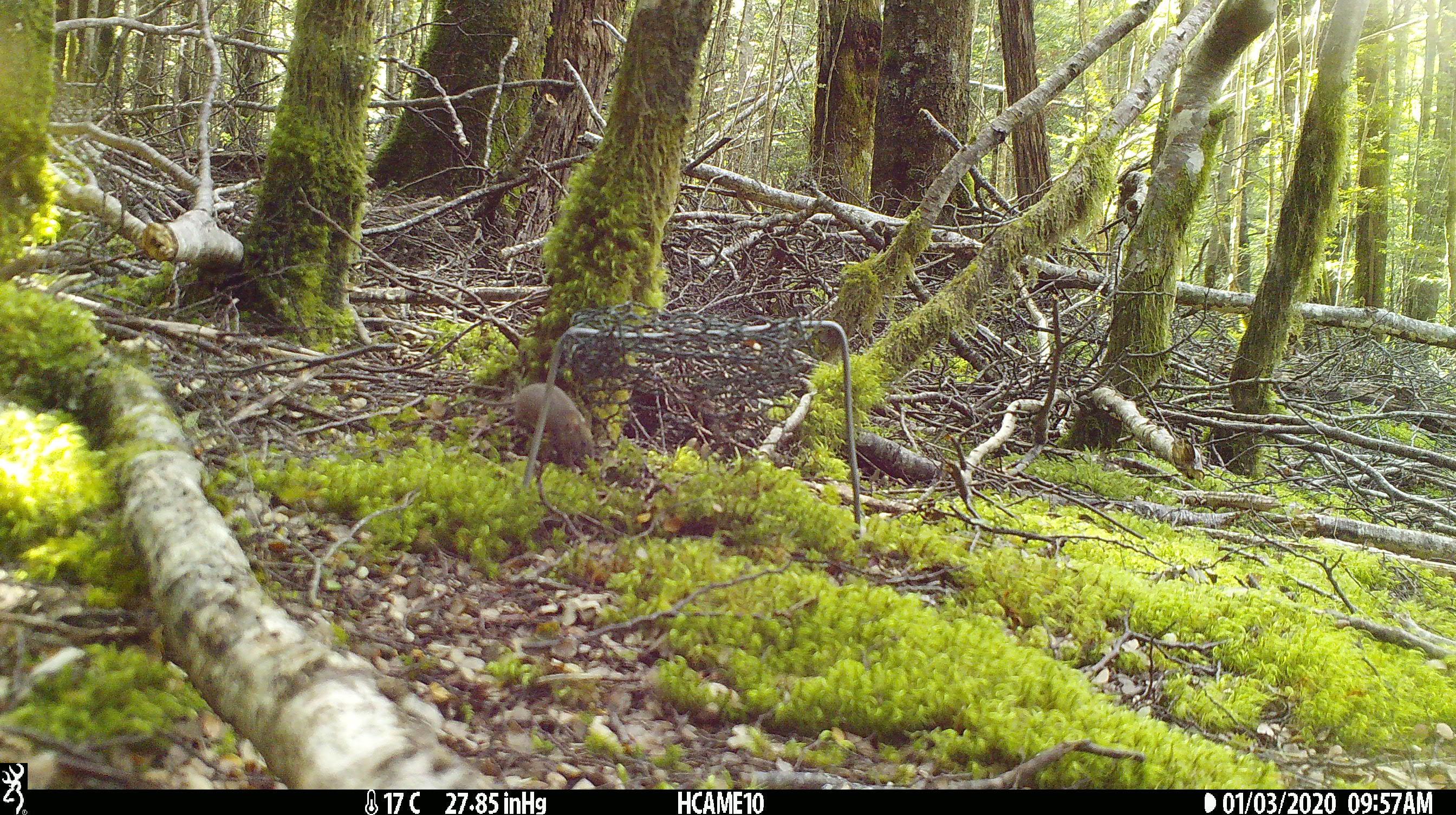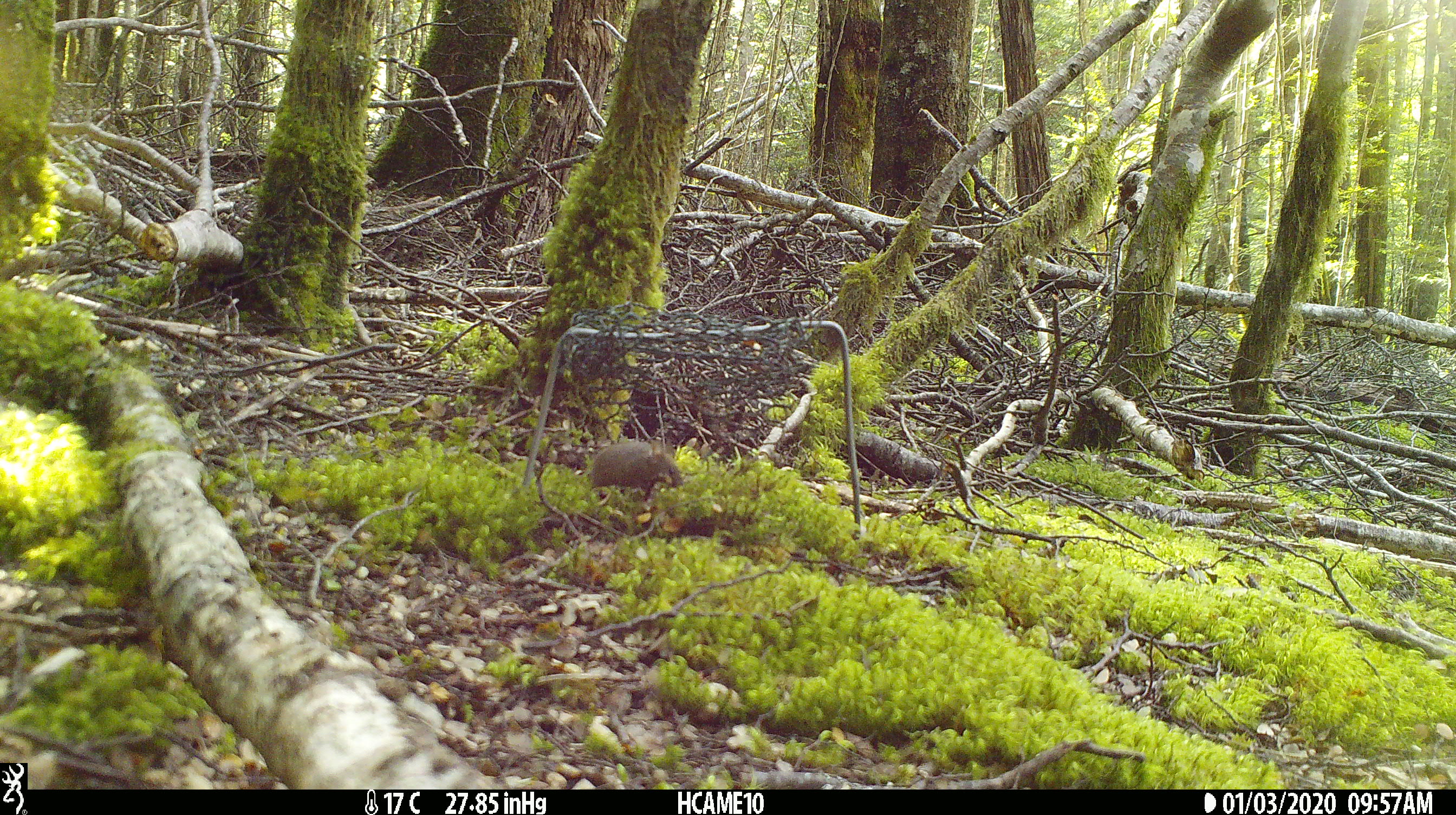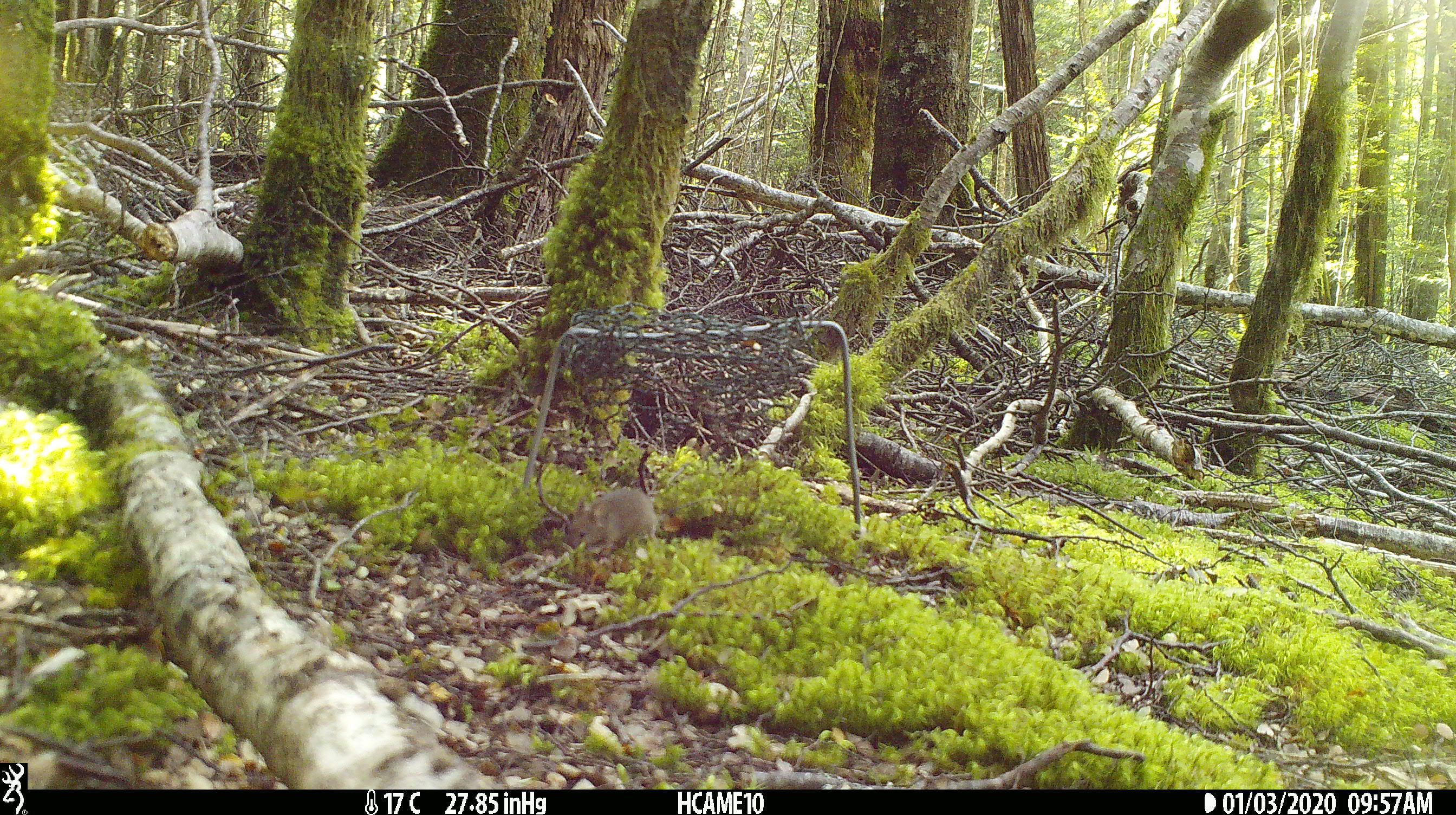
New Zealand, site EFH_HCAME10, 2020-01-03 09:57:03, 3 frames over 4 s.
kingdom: Animalia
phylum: Chordata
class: Mammalia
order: Rodentia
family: Muridae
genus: Mus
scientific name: Mus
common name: mouse